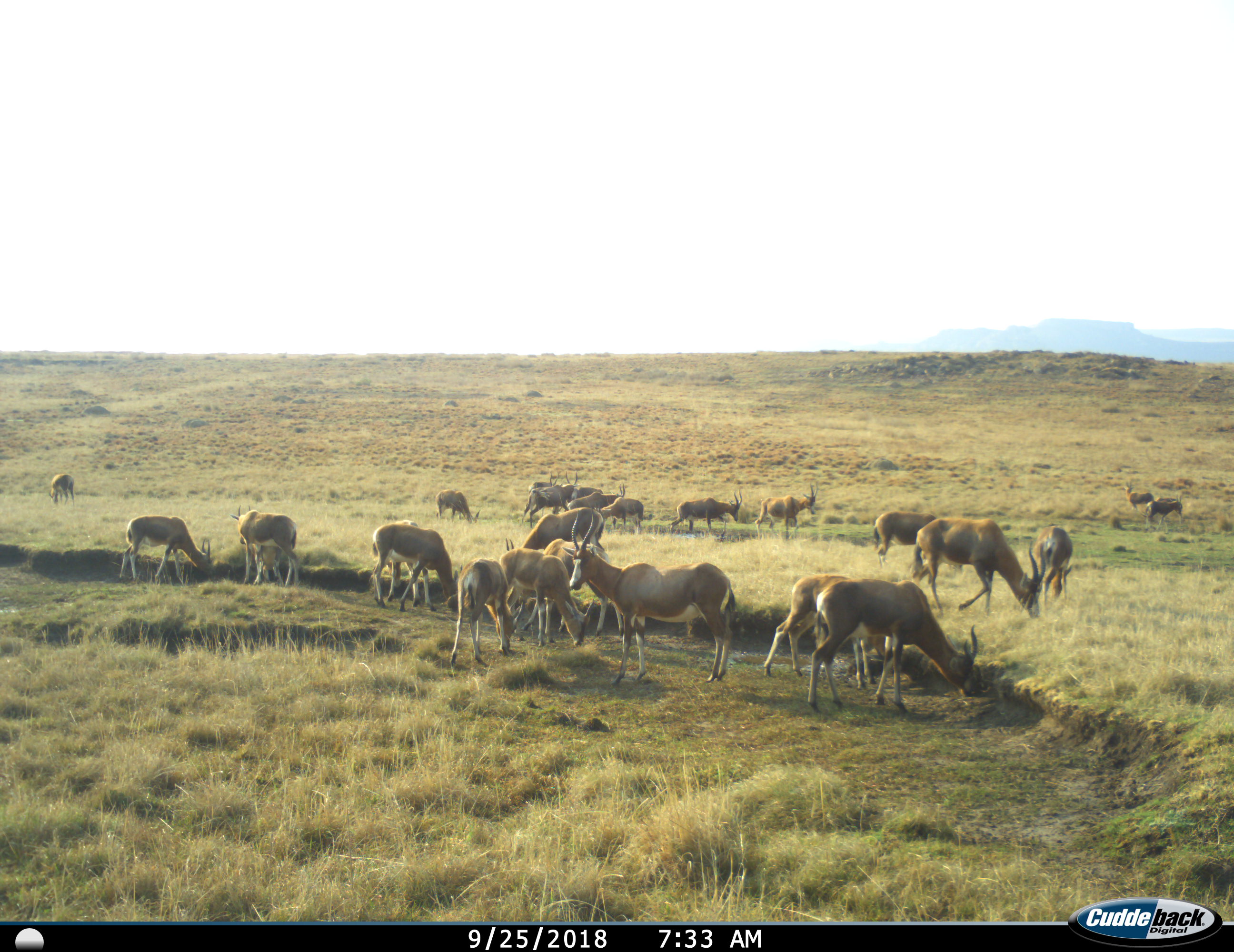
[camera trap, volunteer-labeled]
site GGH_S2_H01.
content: unidentified animal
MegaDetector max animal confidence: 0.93